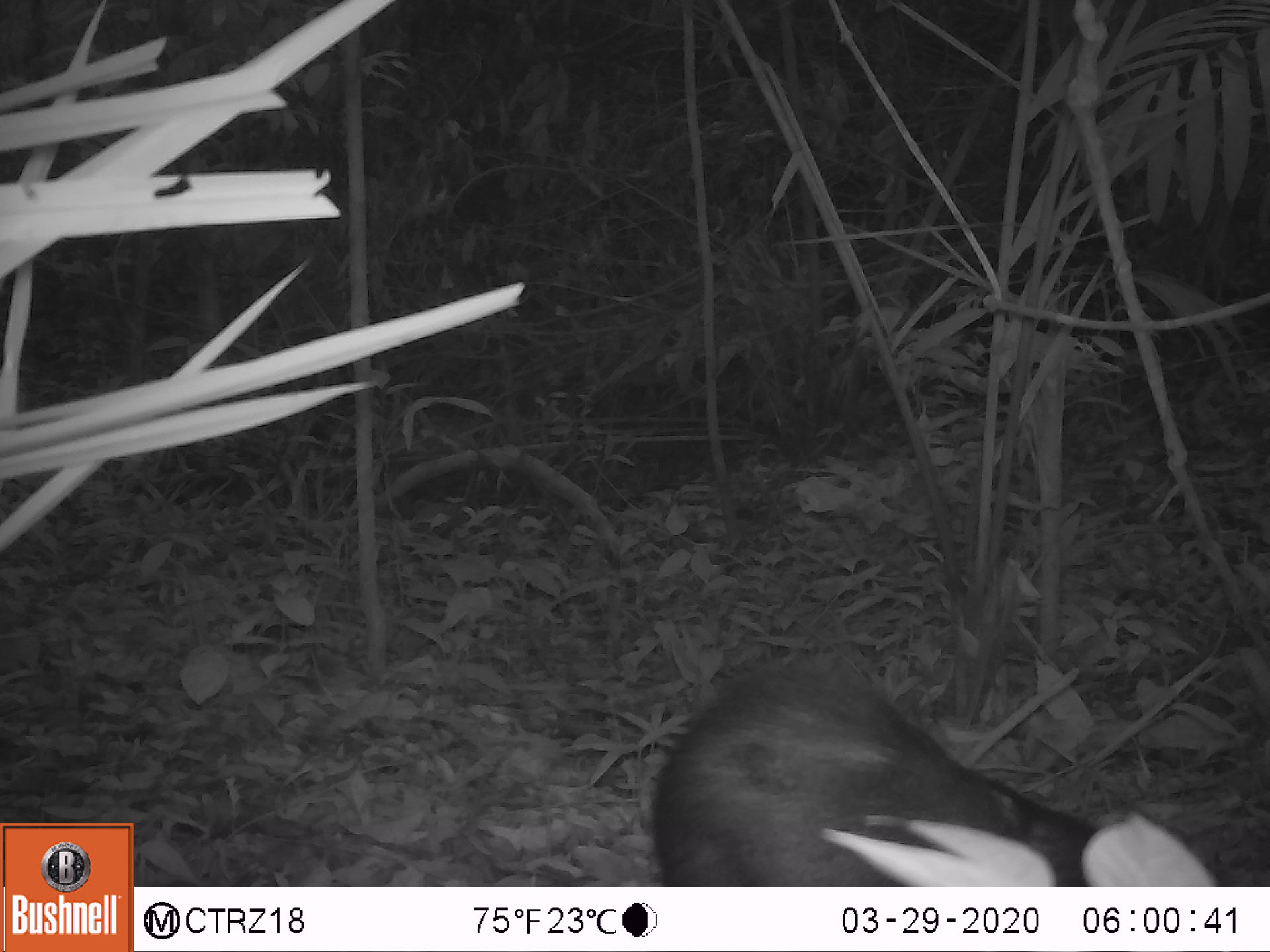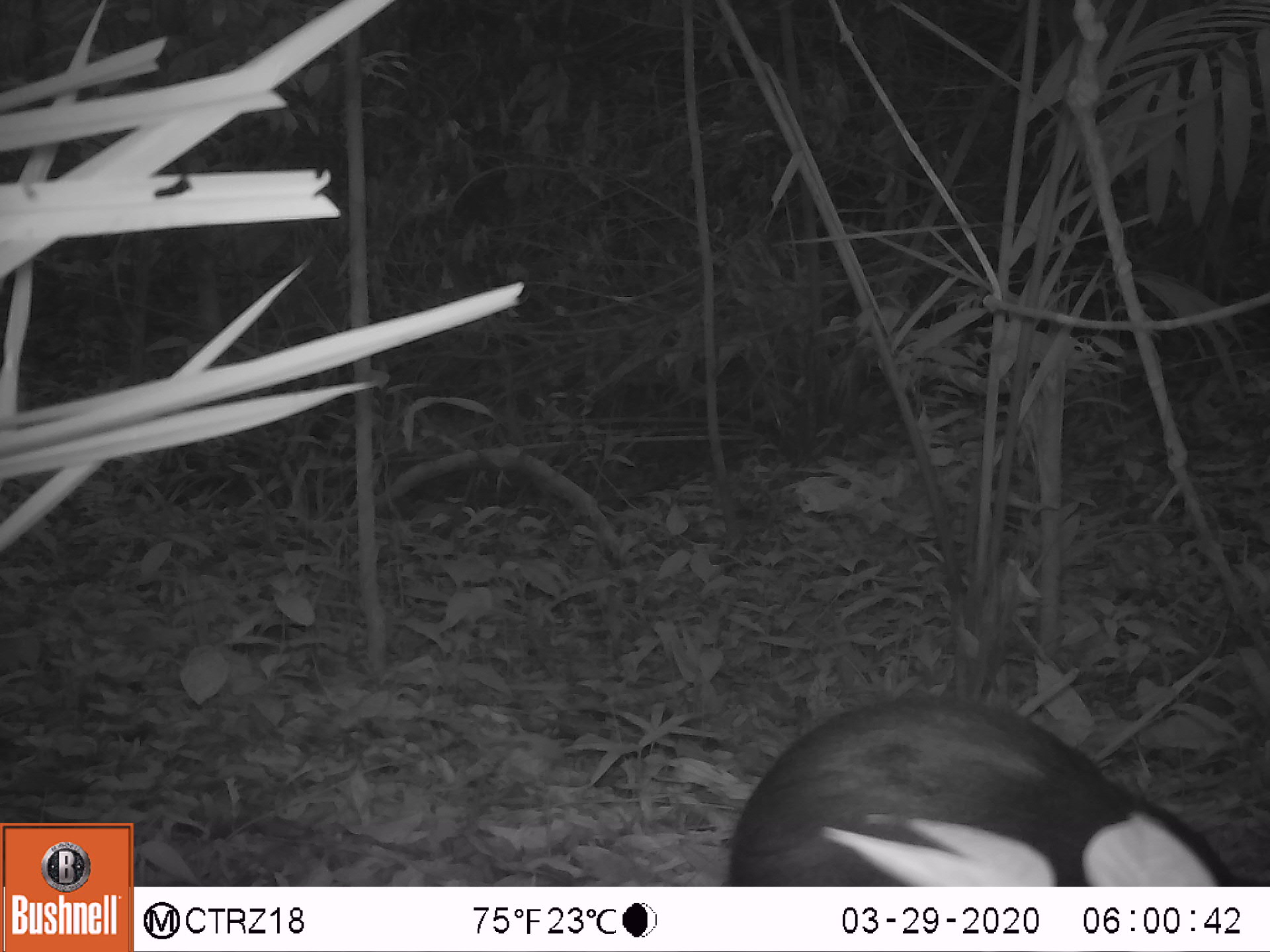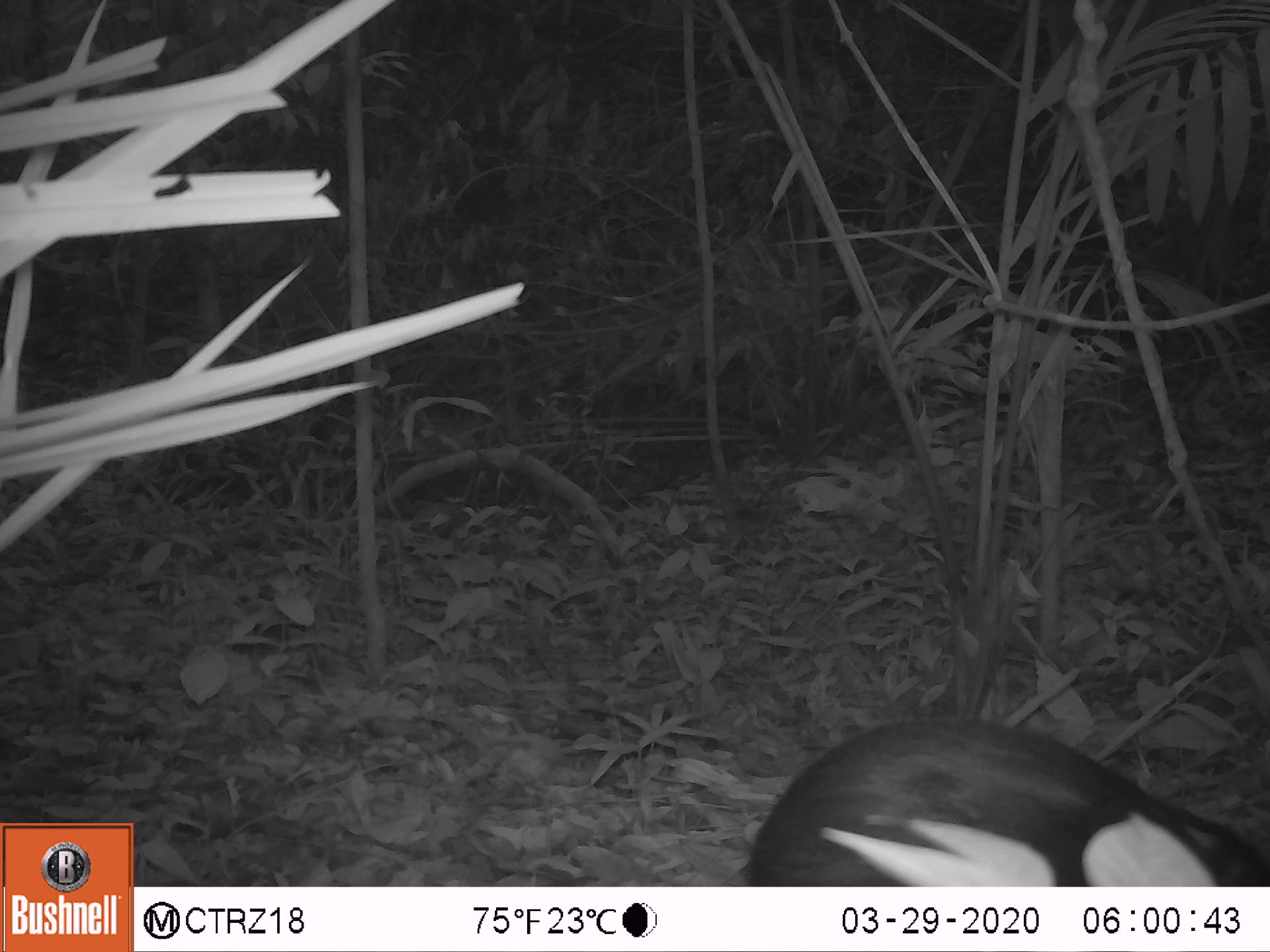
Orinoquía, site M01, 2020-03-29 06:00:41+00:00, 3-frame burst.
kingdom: Animalia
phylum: Chordata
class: Mammalia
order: Rodentia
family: Dasyproctidae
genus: Dasyprocta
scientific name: Dasyprocta fuliginosa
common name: black agouti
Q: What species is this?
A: Black agouti (Dasyprocta fuliginosa).